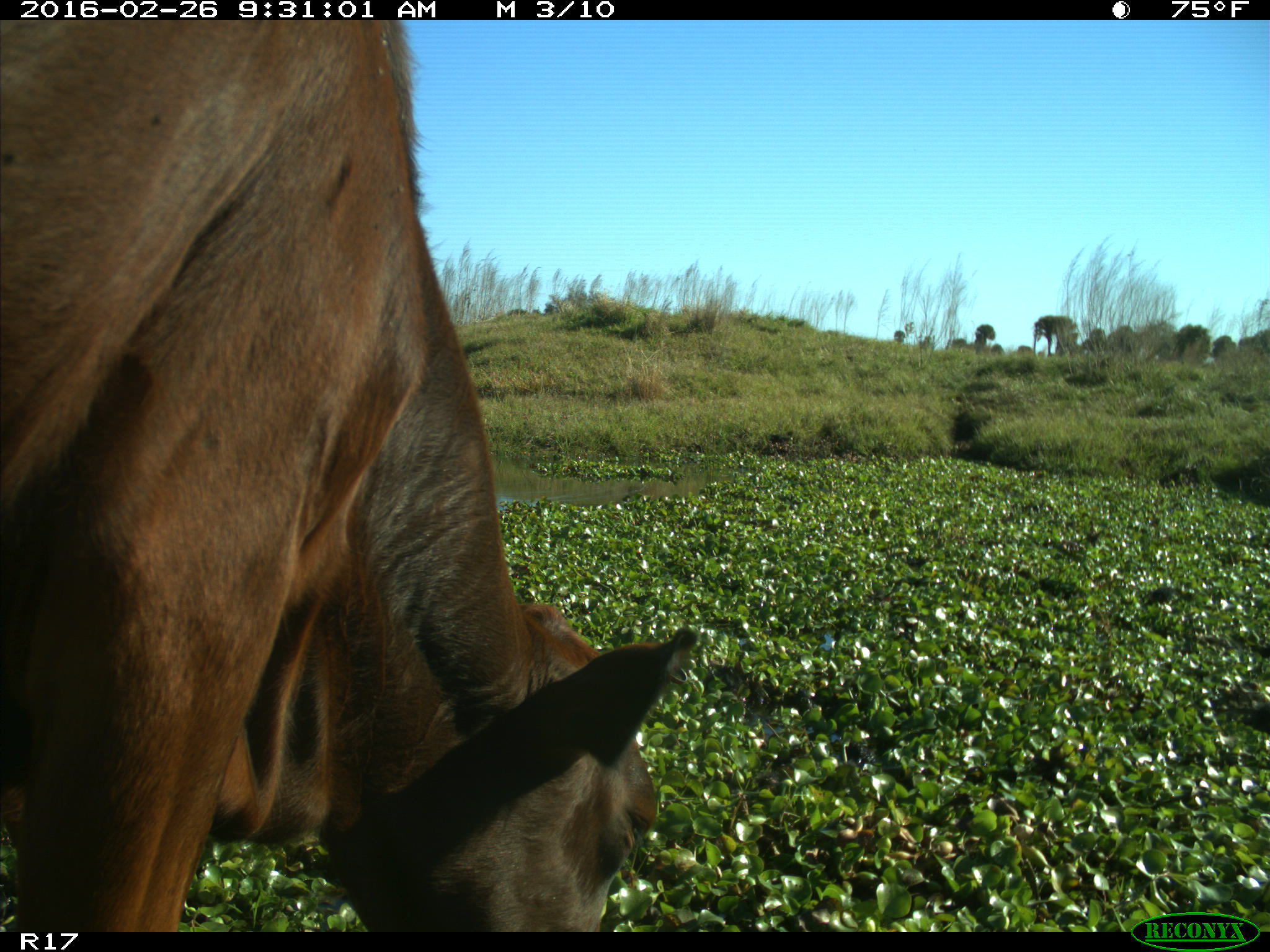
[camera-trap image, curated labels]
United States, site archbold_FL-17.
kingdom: Animalia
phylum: Chordata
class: Mammalia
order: Artiodactyla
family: Bovidae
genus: Bos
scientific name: Bos taurus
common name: domestic cow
Bos taurus (domestic cow).